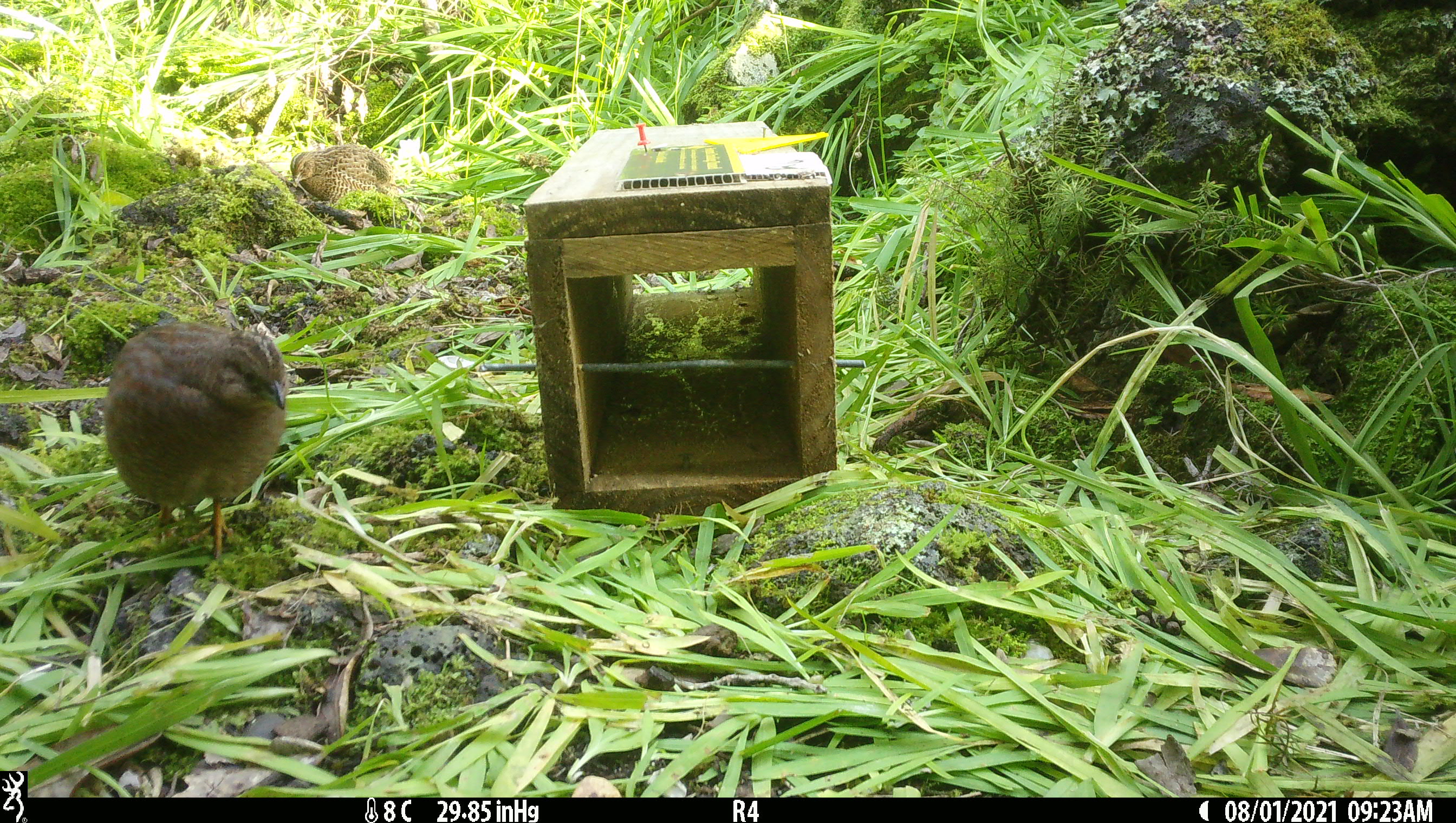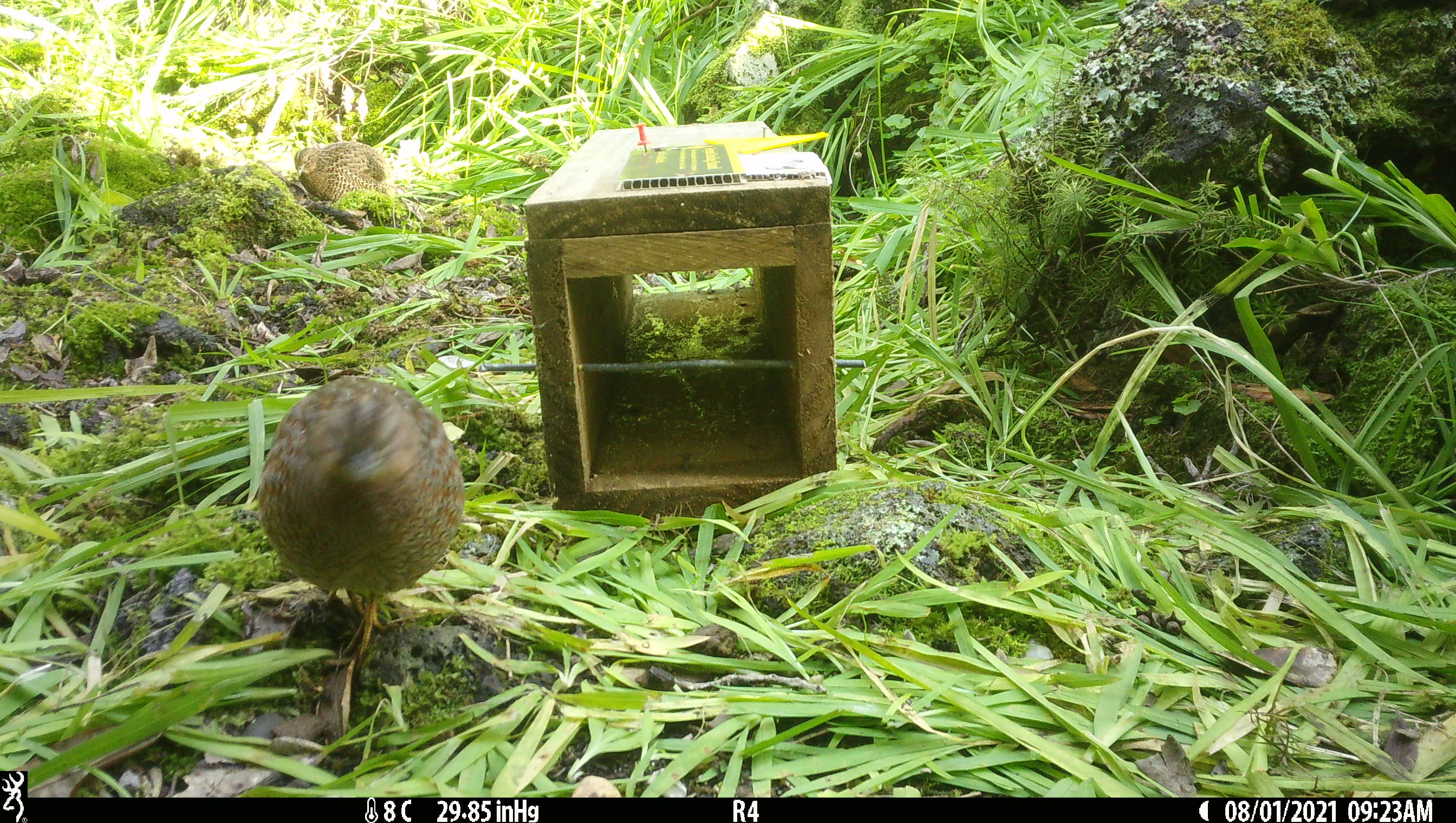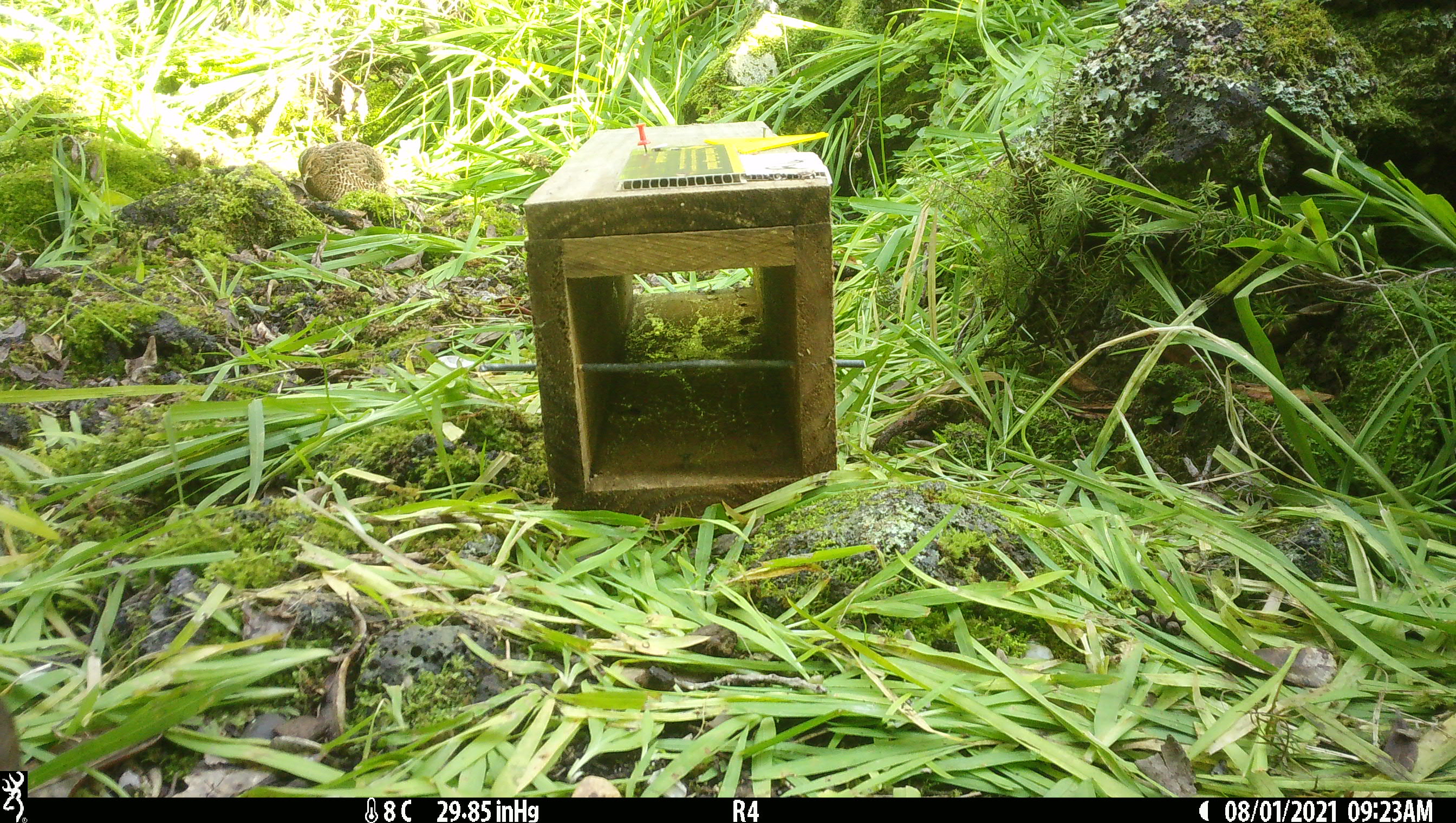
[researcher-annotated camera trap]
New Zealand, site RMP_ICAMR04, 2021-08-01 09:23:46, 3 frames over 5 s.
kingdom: Animalia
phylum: Chordata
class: Aves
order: Galliformes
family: Phasianidae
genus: Synoicus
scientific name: Synoicus ypsilophorus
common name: brown quail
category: quail brown